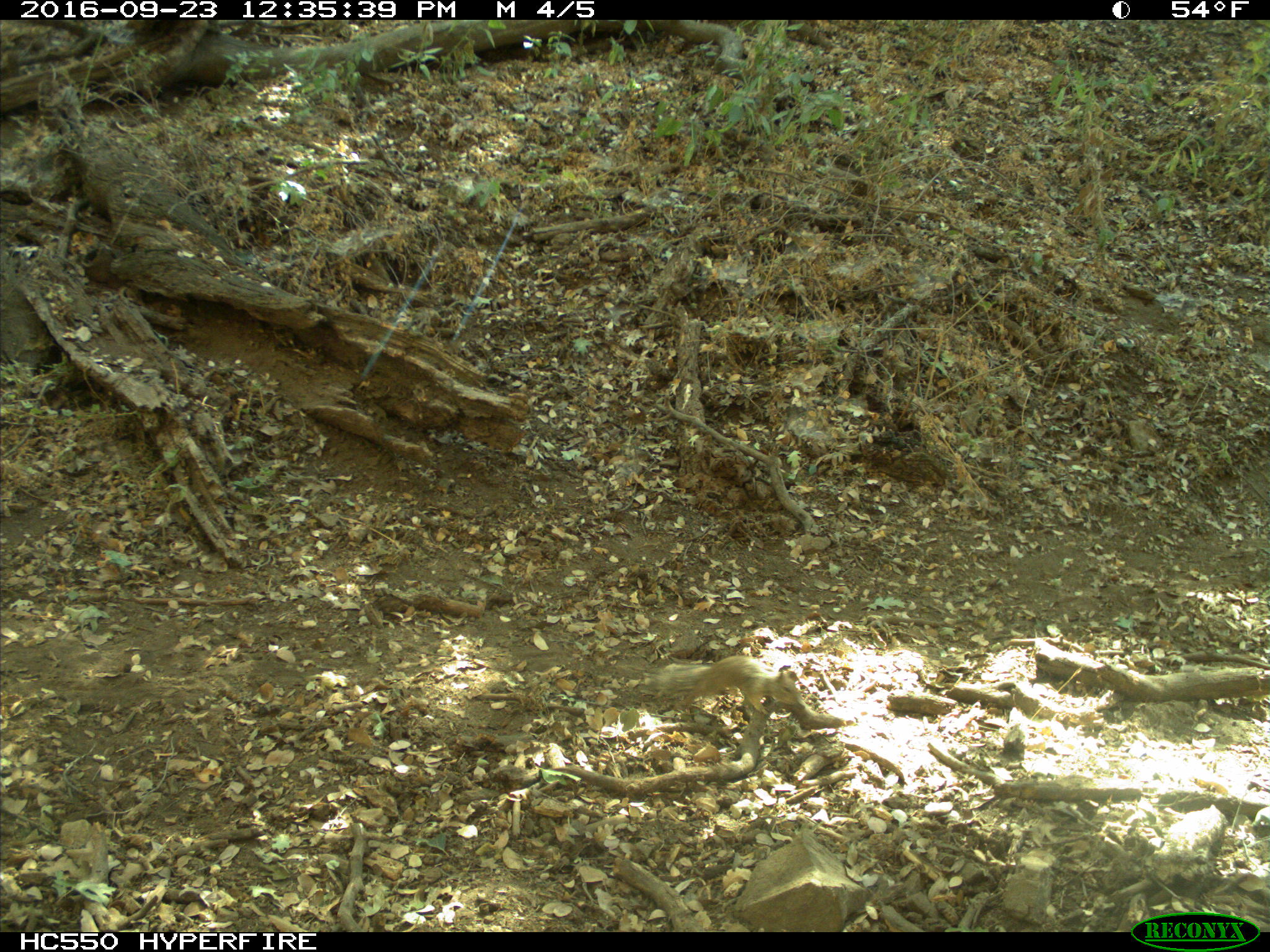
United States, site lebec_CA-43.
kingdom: Animalia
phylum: Chordata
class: Mammalia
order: Rodentia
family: Sciuridae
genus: Otospermophilus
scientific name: Otospermophilus beecheyi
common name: california ground squirrel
Otospermophilus beecheyi (california ground squirrel).